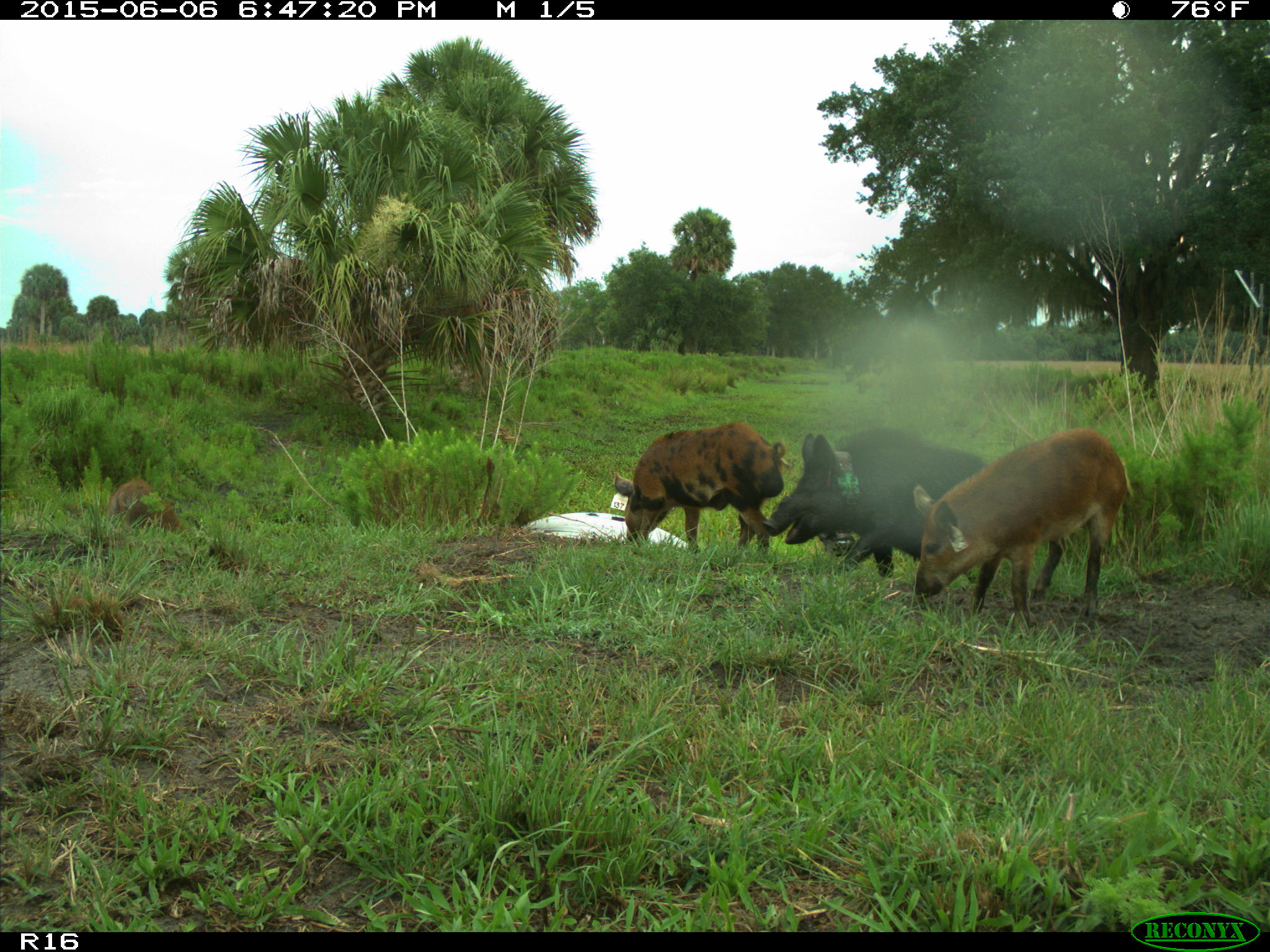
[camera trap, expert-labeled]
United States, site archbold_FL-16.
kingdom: Animalia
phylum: Chordata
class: Mammalia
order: Artiodactyla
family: Suidae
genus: Sus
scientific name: Sus scrofa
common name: wild boar